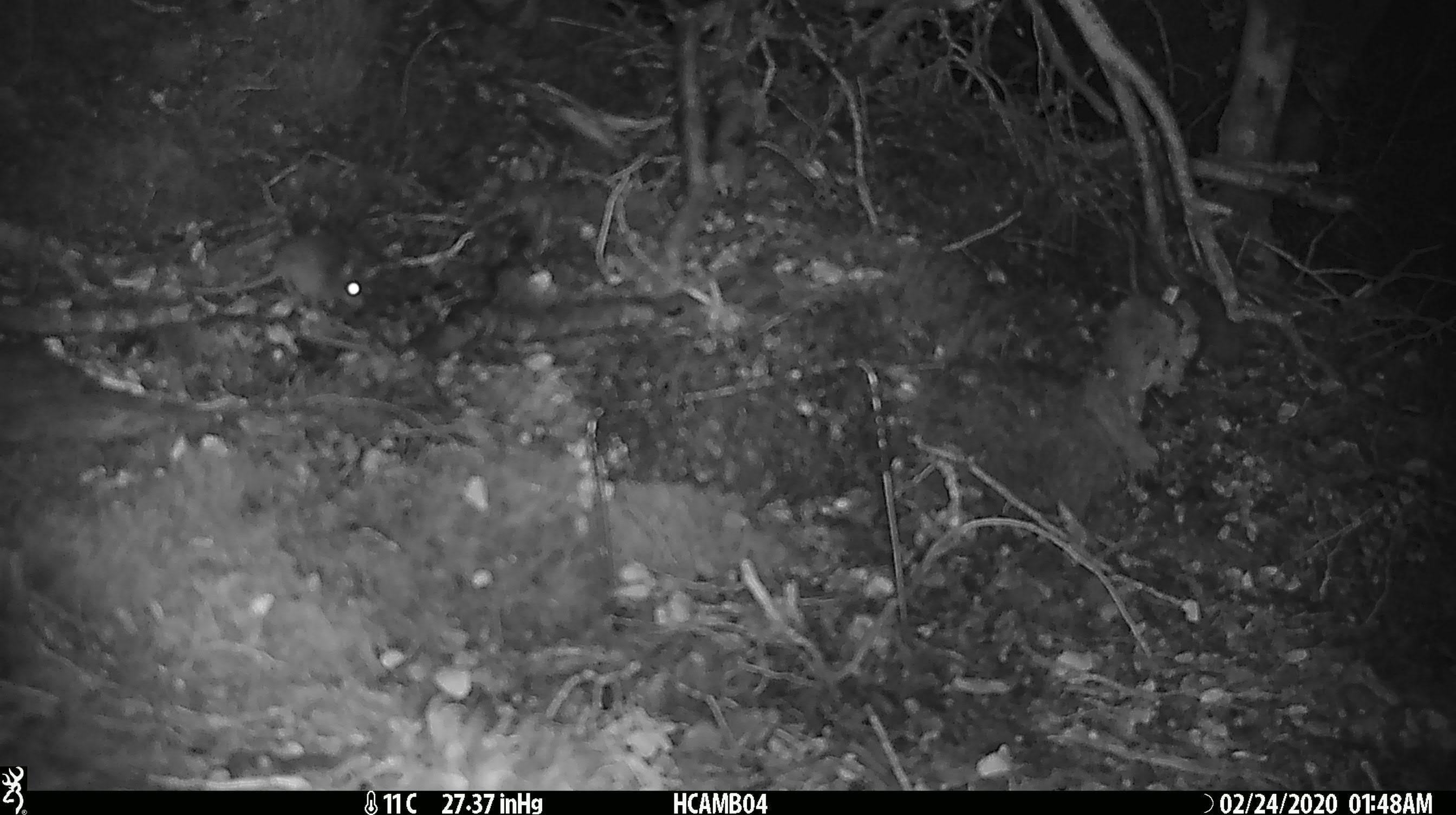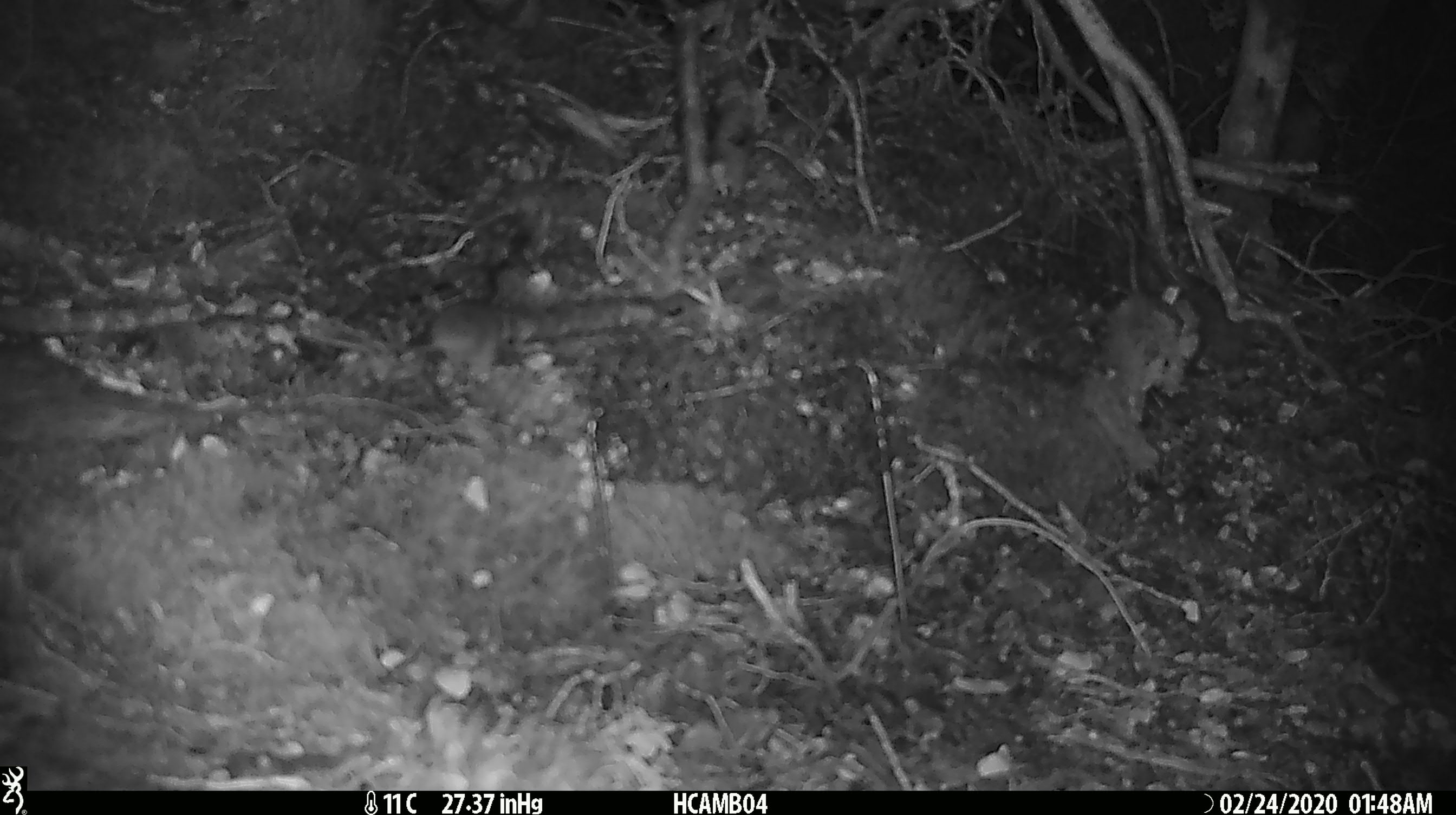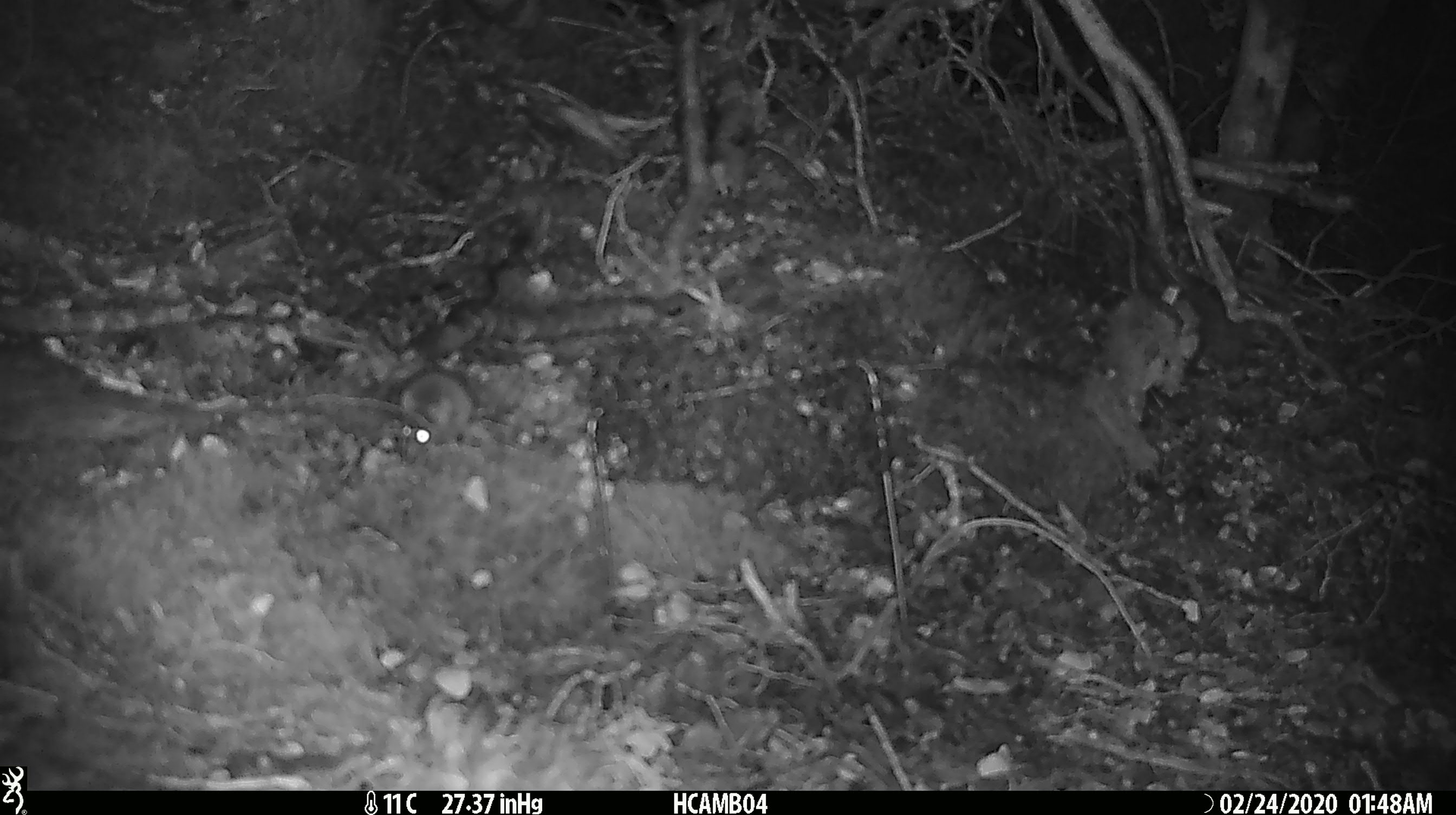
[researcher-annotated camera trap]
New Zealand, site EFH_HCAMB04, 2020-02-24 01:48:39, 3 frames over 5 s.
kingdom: Animalia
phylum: Chordata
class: Mammalia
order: Rodentia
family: Muridae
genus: Mus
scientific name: Mus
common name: mouse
Mouse (Mus).